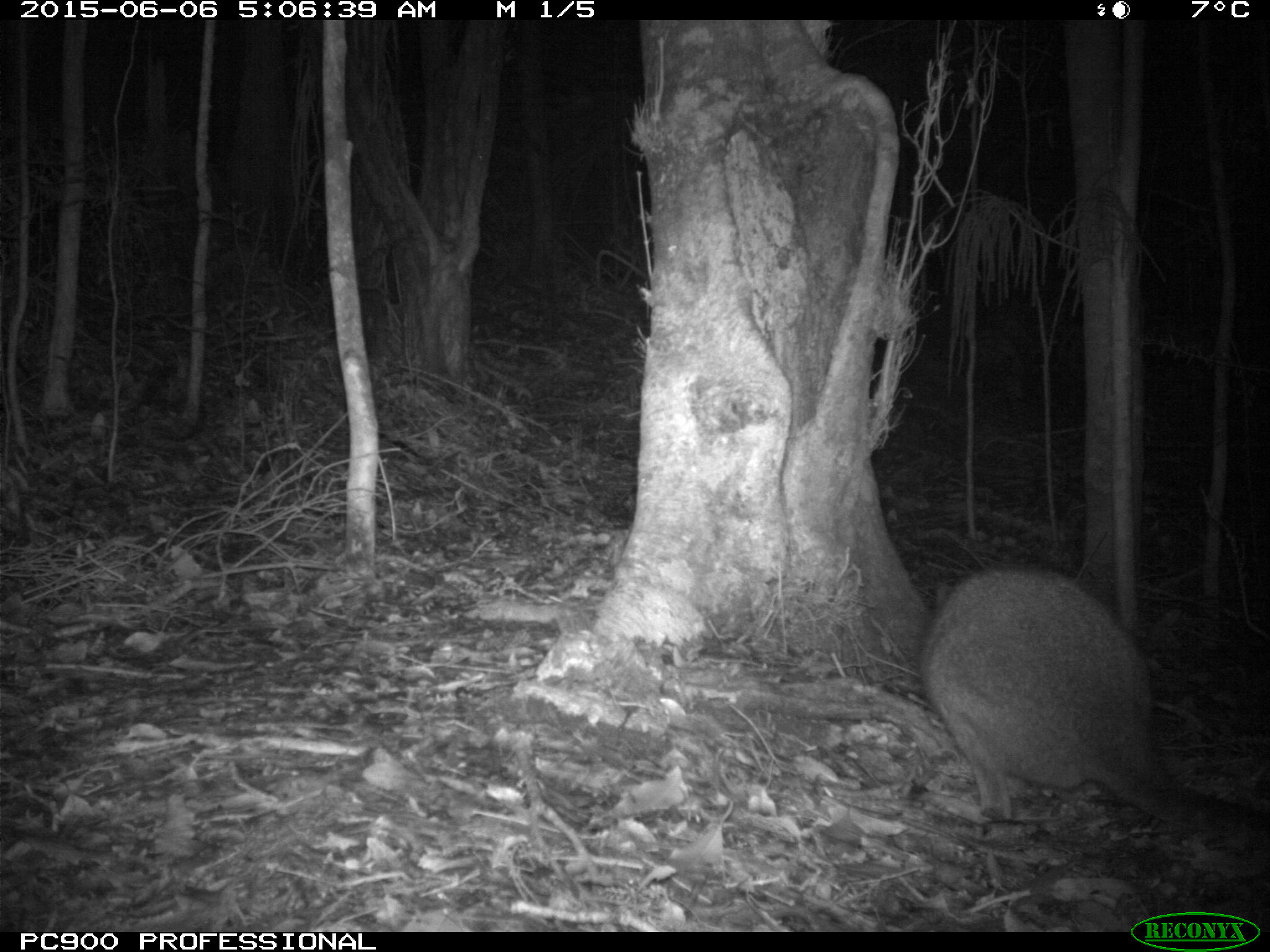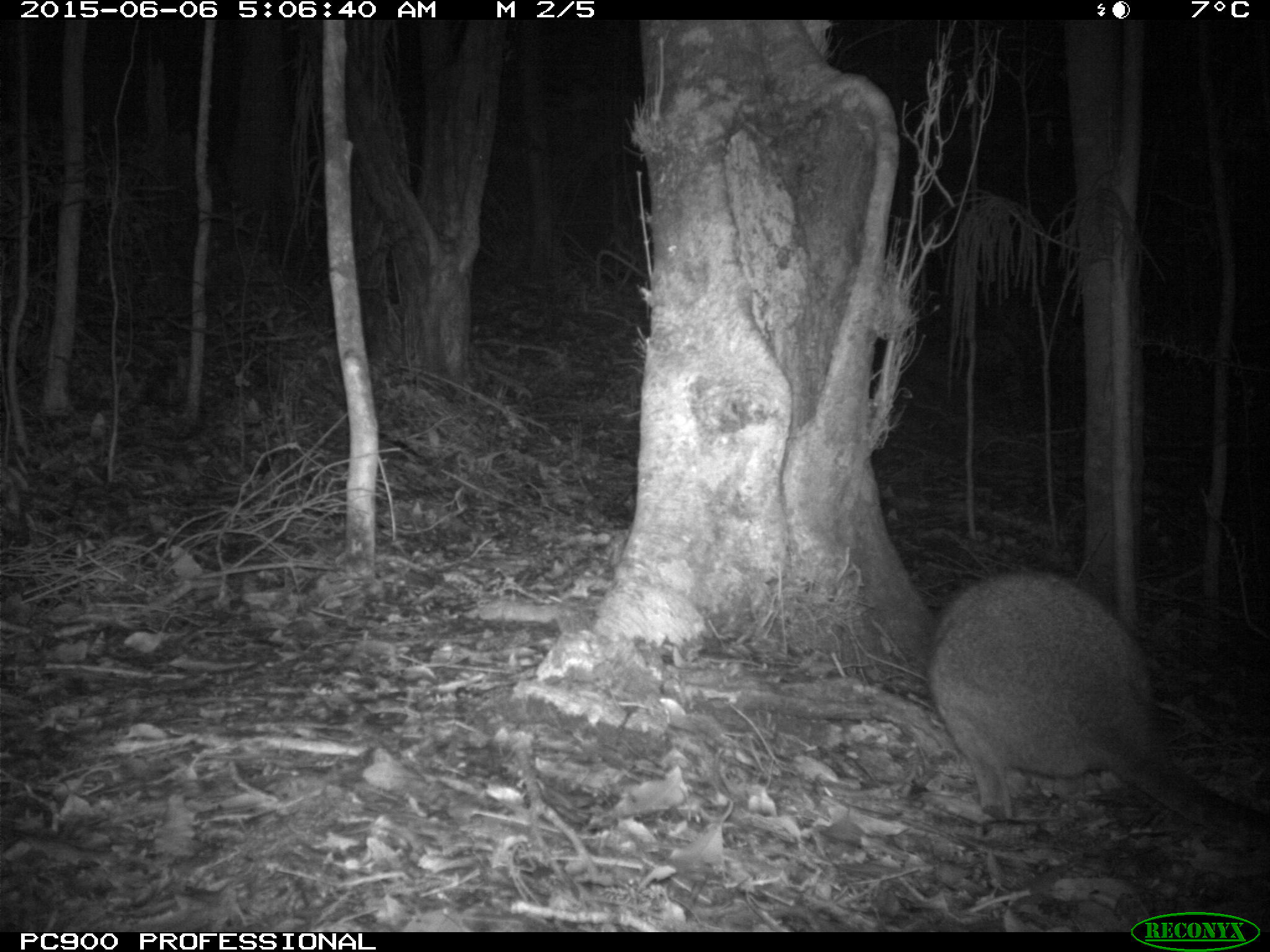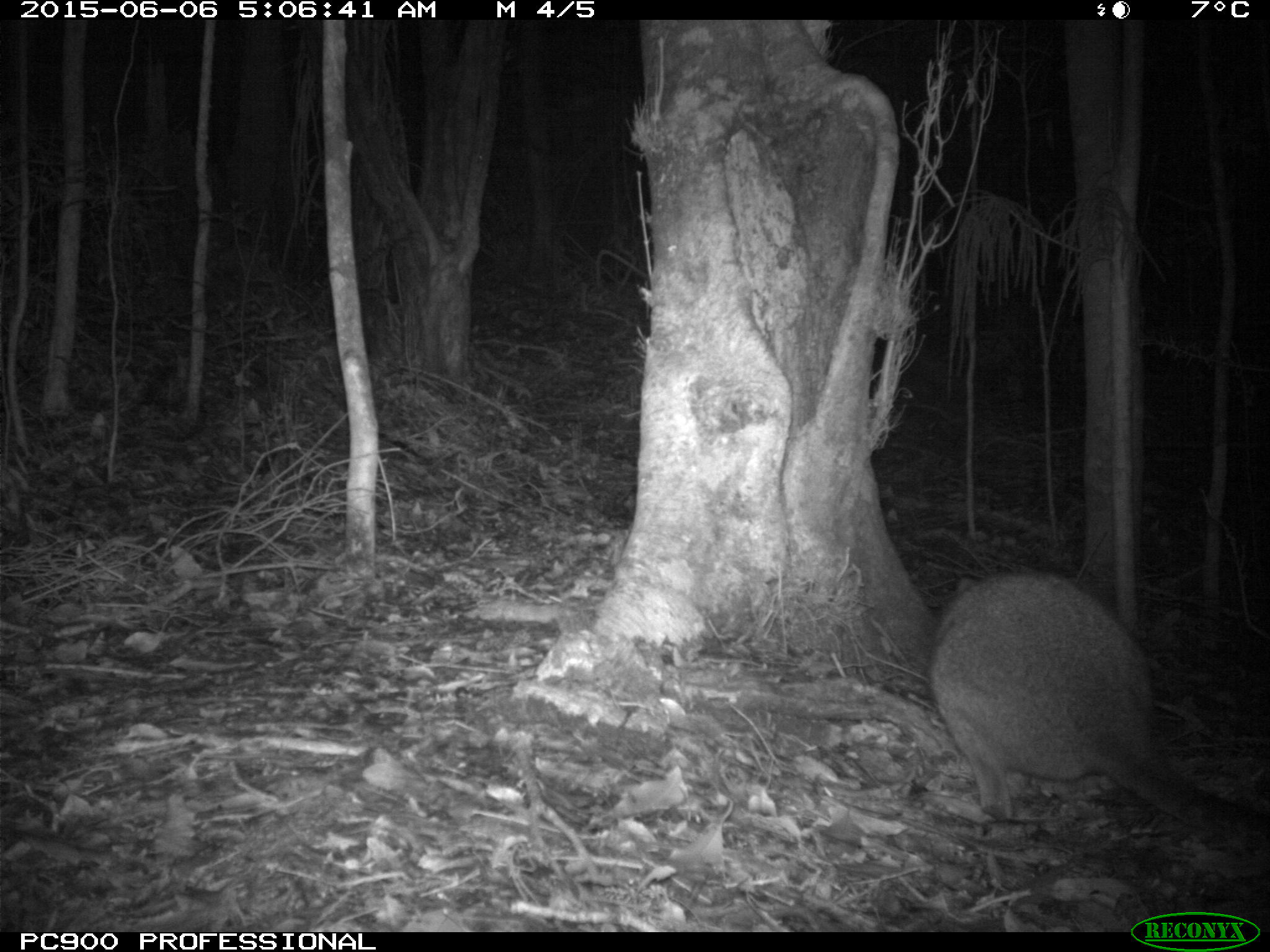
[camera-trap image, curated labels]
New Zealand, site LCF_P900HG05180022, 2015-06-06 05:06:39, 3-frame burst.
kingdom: Animalia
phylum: Chordata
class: Mammalia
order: Diprotodontia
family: Macropodidae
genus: Notamacropus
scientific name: Notamacropus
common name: wallaby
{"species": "wallaby (Notamacropus)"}